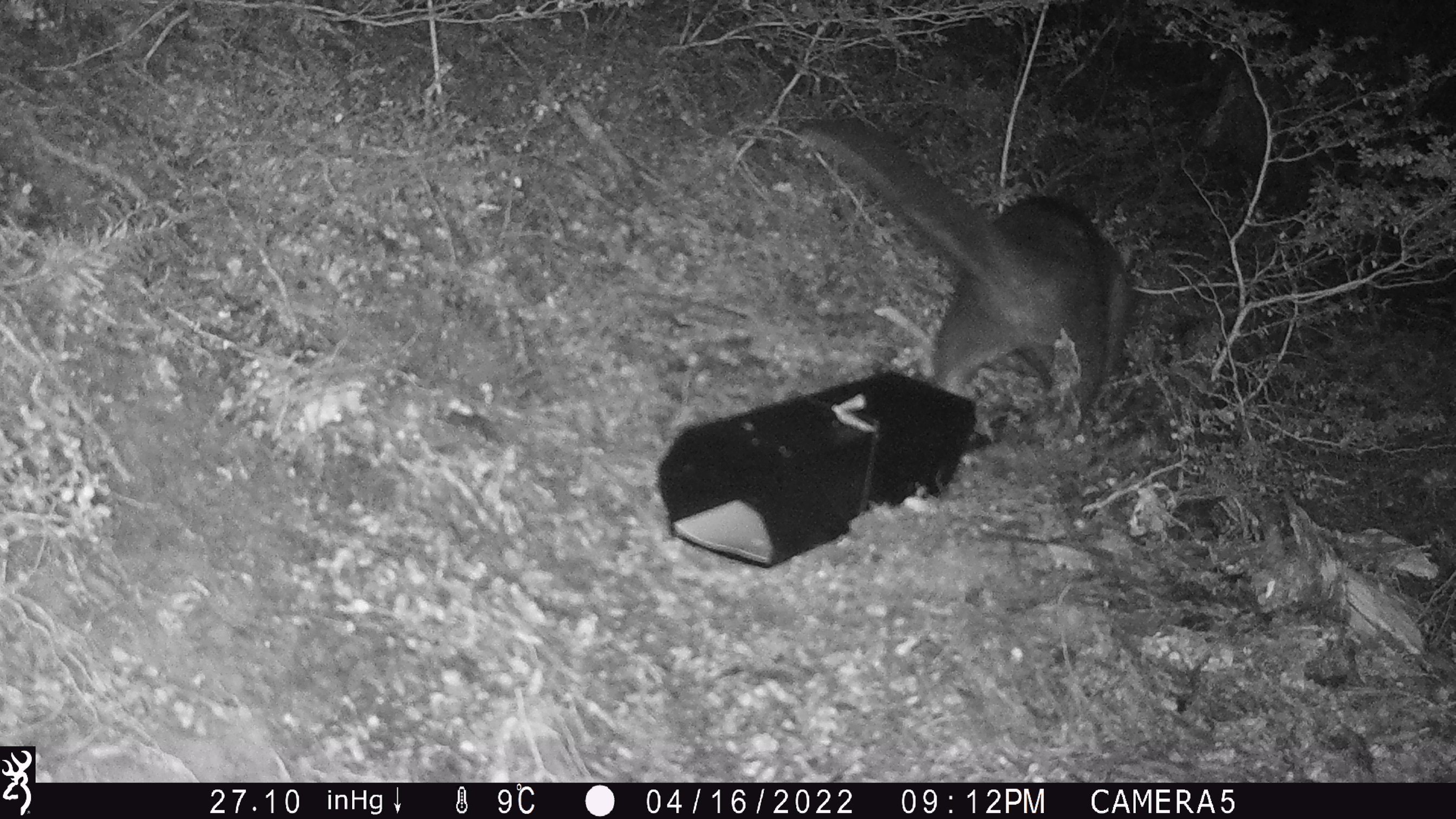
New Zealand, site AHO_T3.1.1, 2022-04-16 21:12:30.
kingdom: Animalia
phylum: Chordata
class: Mammalia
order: Diprotodontia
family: Phalangeridae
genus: Trichosurus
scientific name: Trichosurus vulpecula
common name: common brushtail possum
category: possum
Possum (common brushtail possum) (Trichosurus vulpecula).